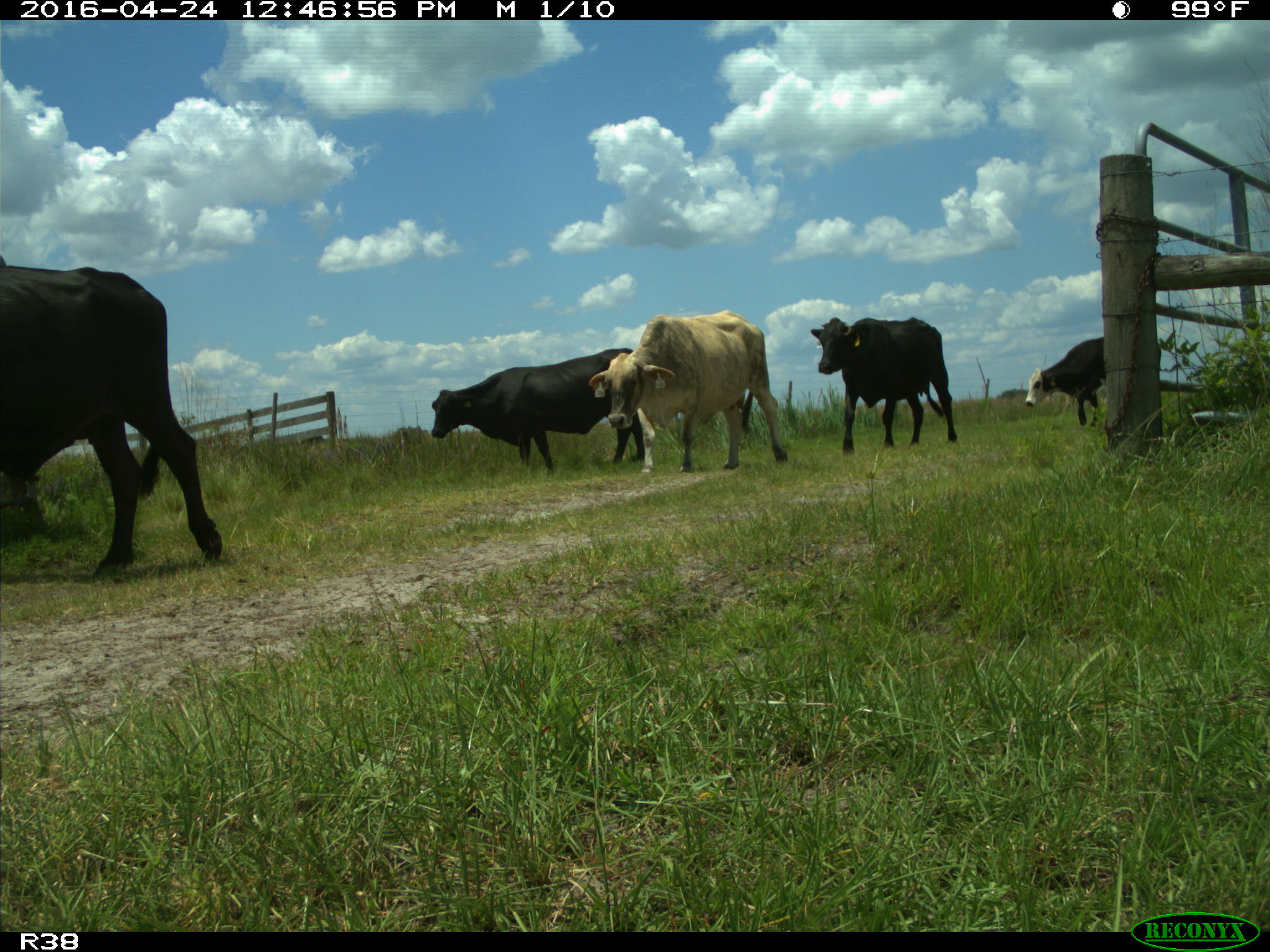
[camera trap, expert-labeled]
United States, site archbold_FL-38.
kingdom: Animalia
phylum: Chordata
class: Mammalia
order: Artiodactyla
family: Bovidae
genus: Bos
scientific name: Bos taurus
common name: domestic cow